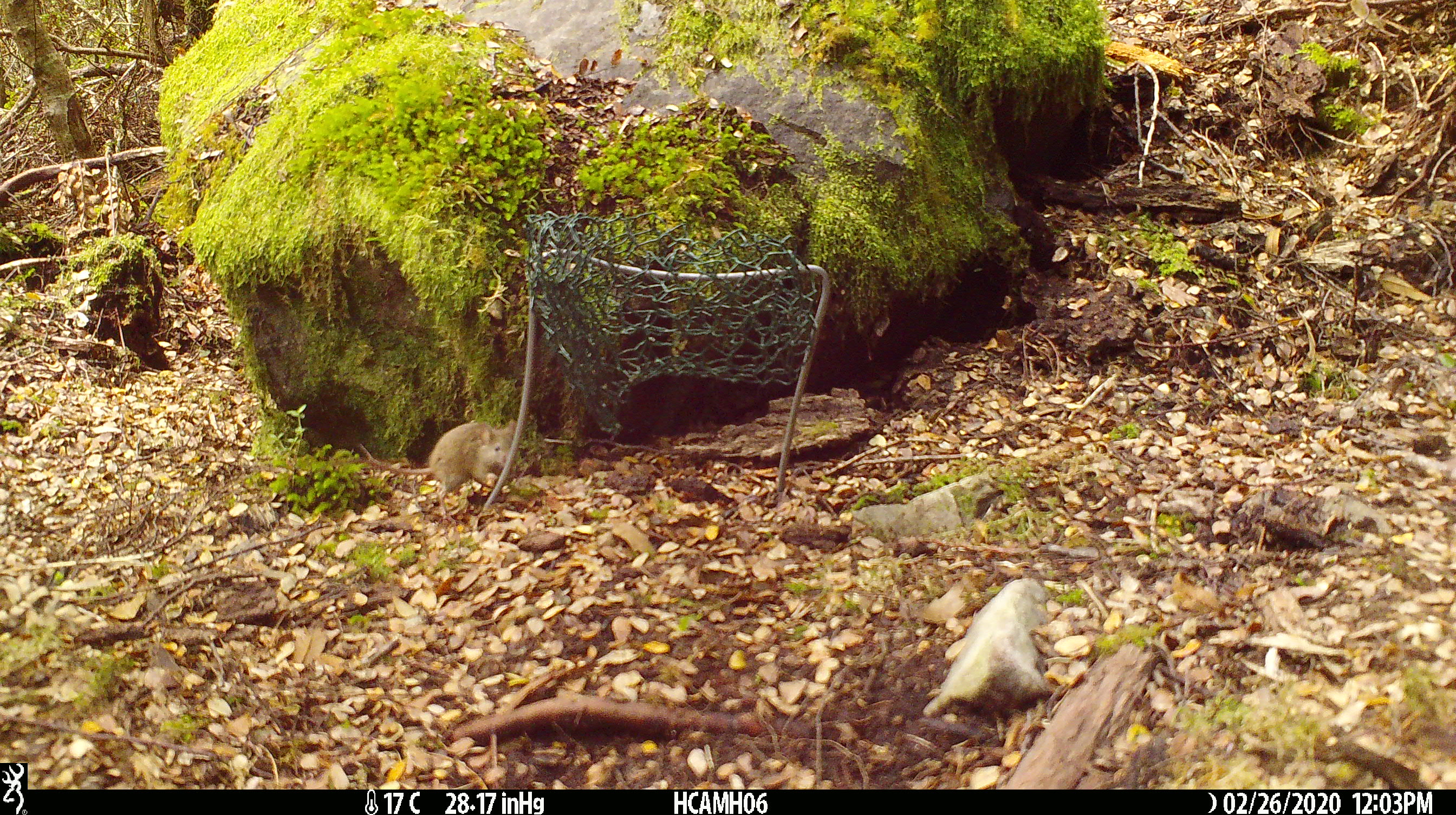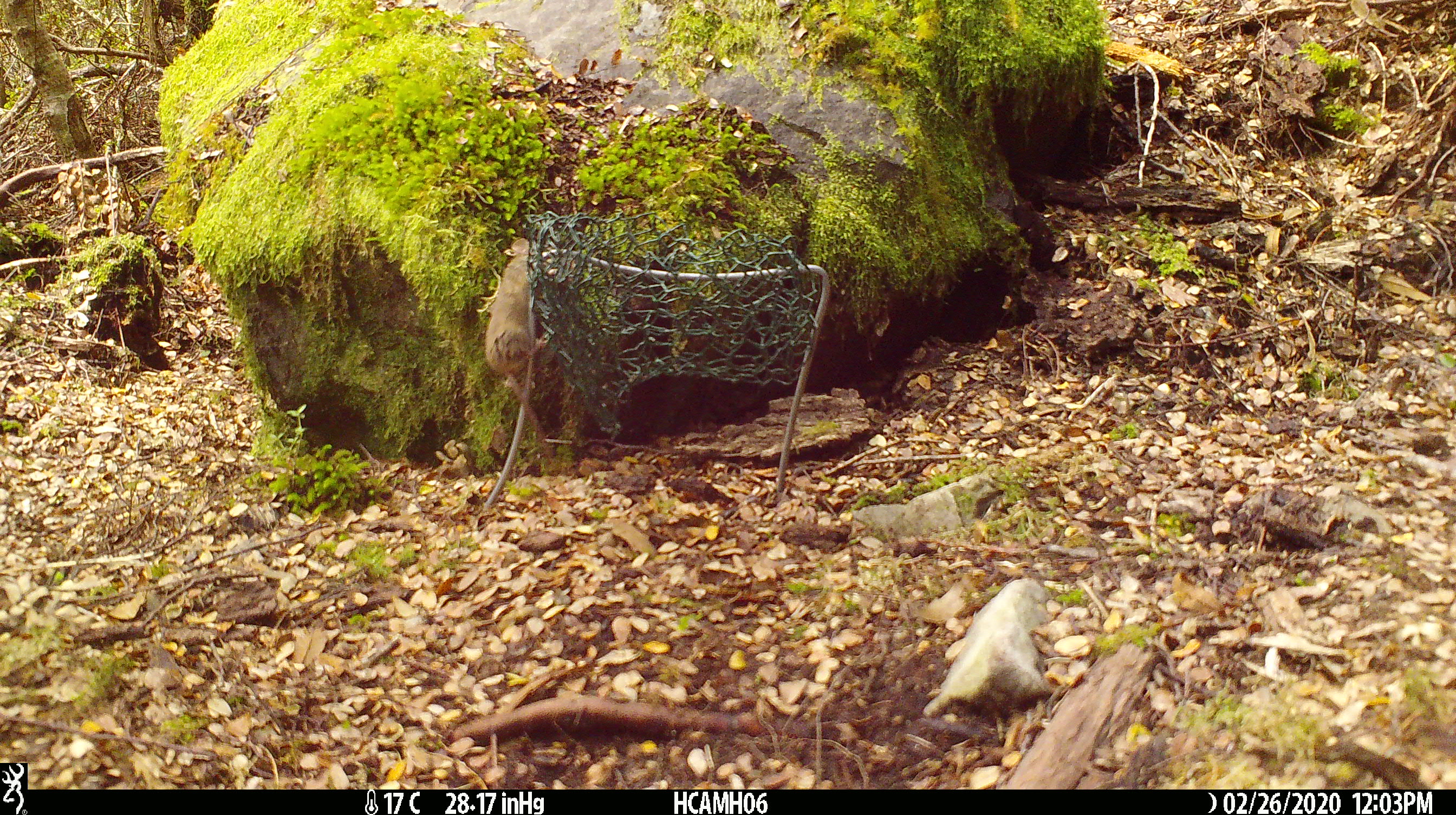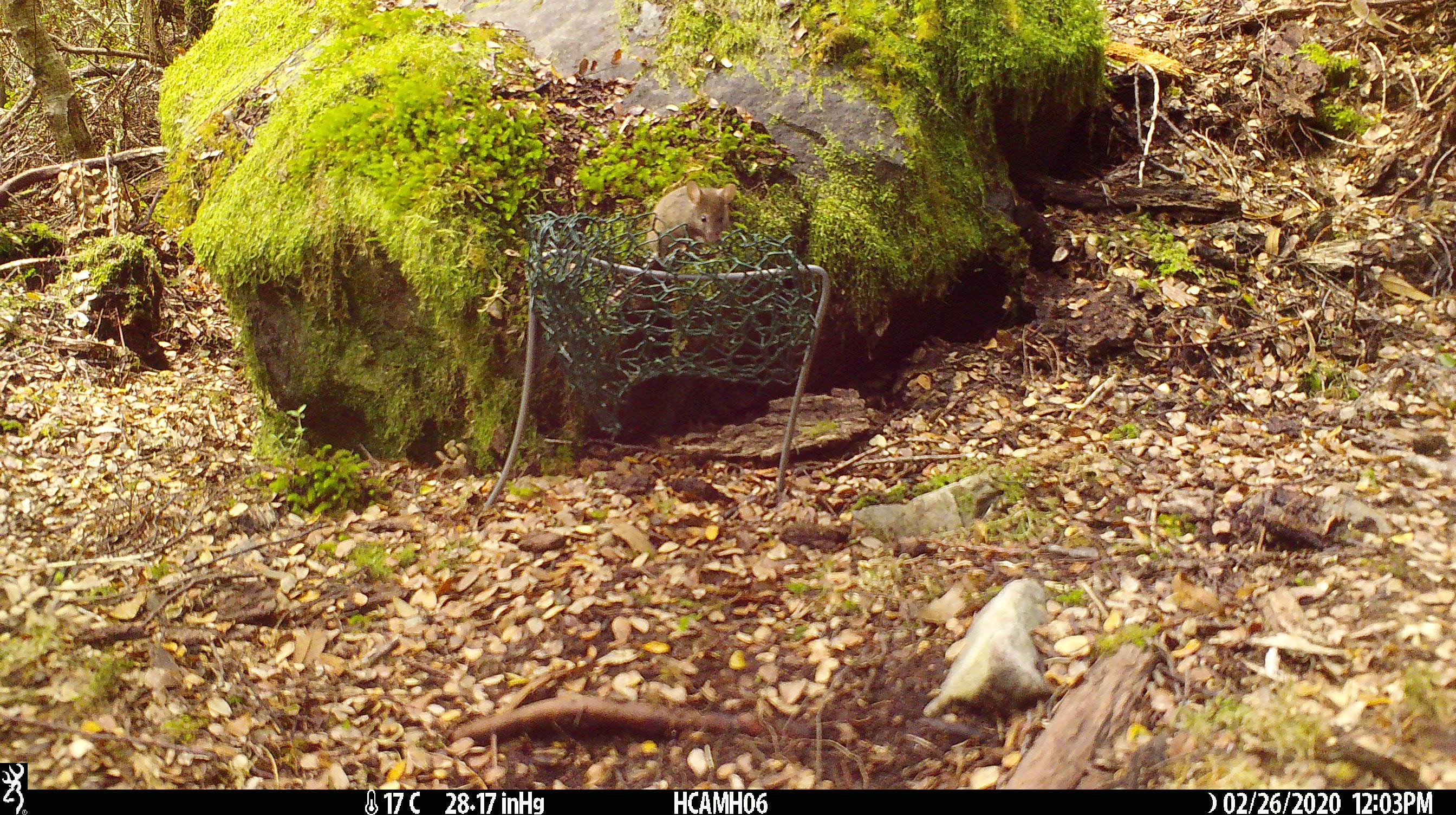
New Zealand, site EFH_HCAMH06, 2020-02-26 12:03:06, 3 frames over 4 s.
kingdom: Animalia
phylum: Chordata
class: Mammalia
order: Rodentia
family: Muridae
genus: Mus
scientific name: Mus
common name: mouse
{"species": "mouse (Mus)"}